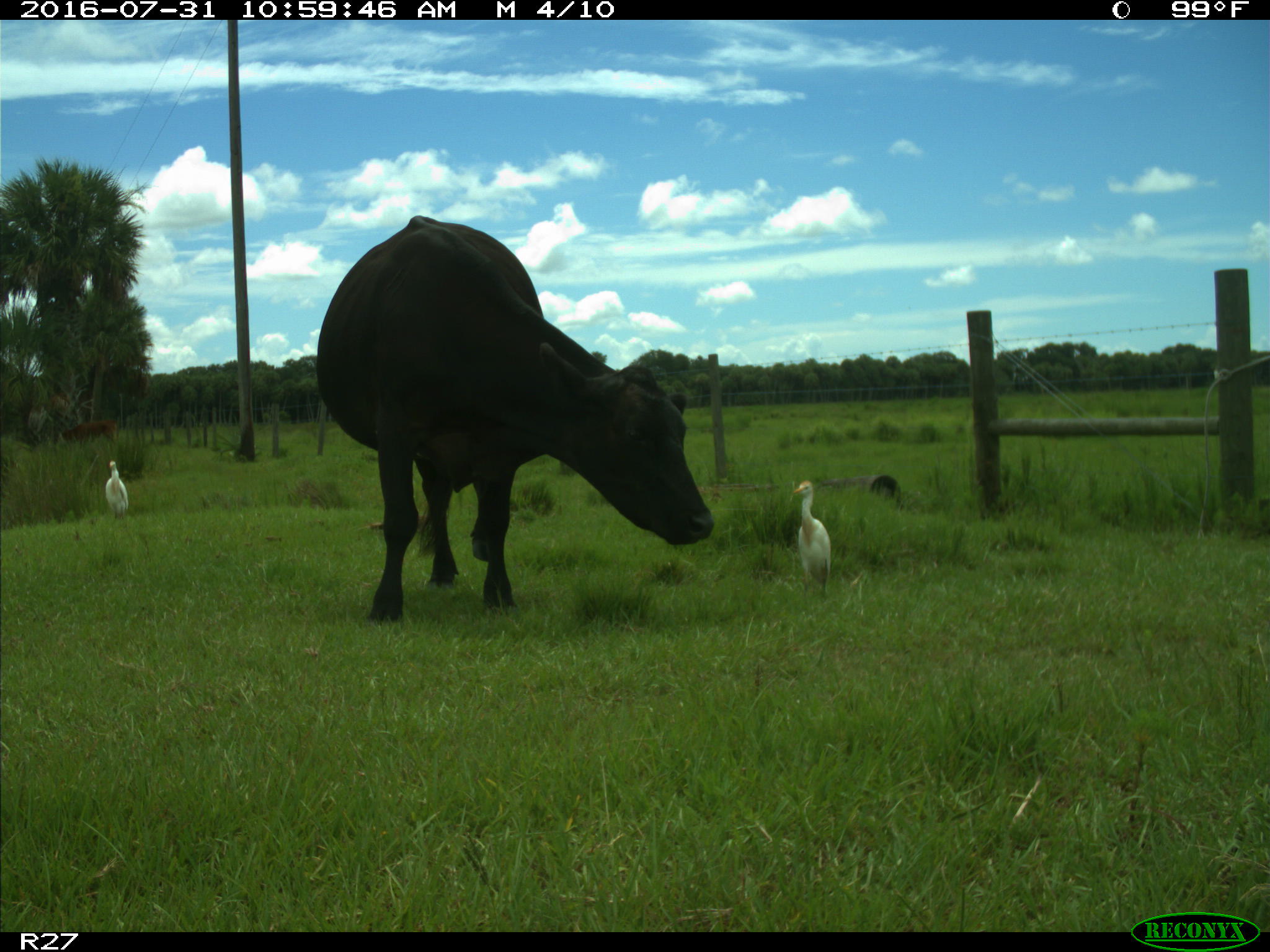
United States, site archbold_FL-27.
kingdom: Animalia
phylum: Chordata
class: Mammalia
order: Artiodactyla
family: Bovidae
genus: Bos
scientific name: Bos taurus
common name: domestic cow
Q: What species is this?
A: Bos taurus (domestic cow).